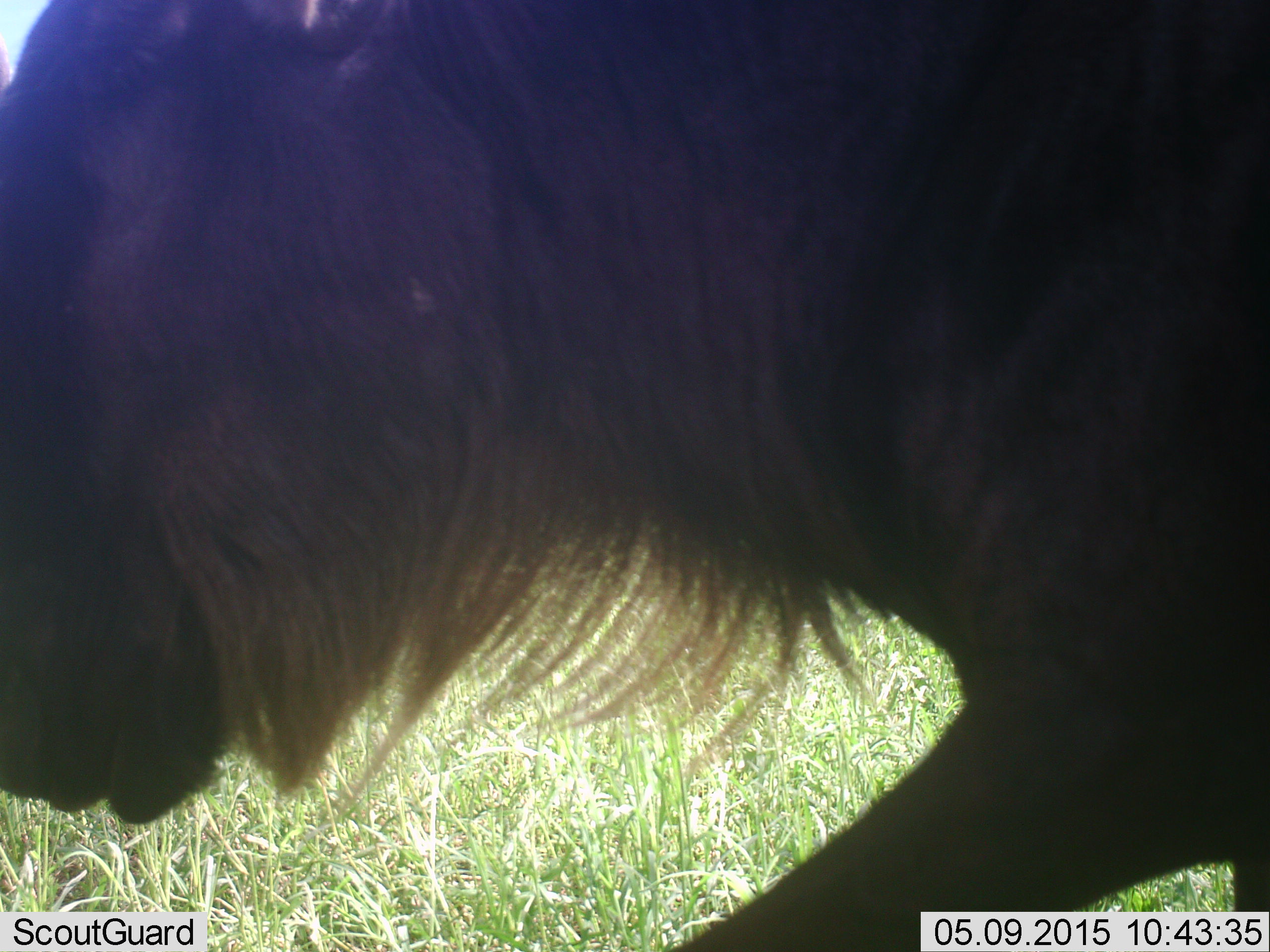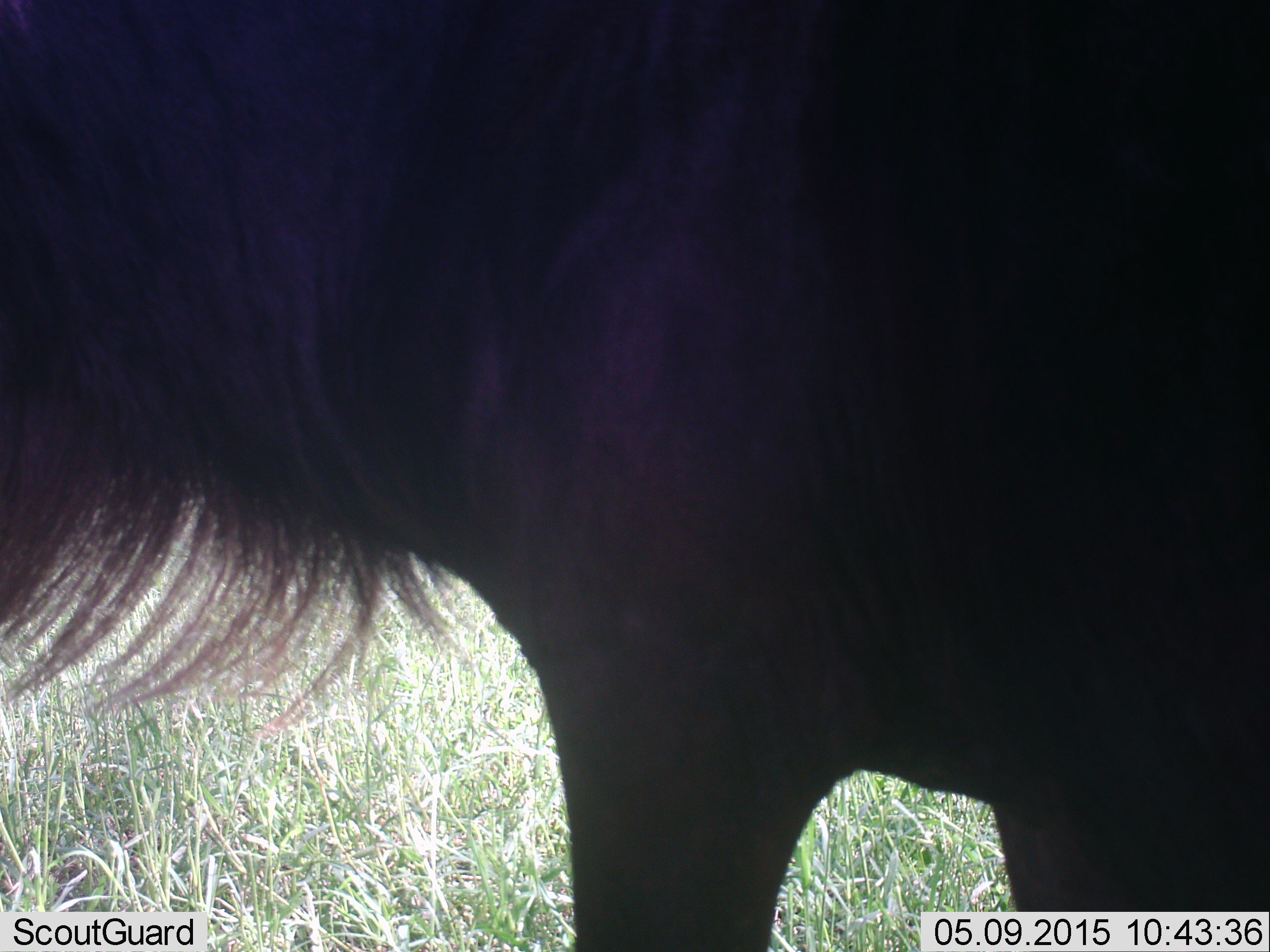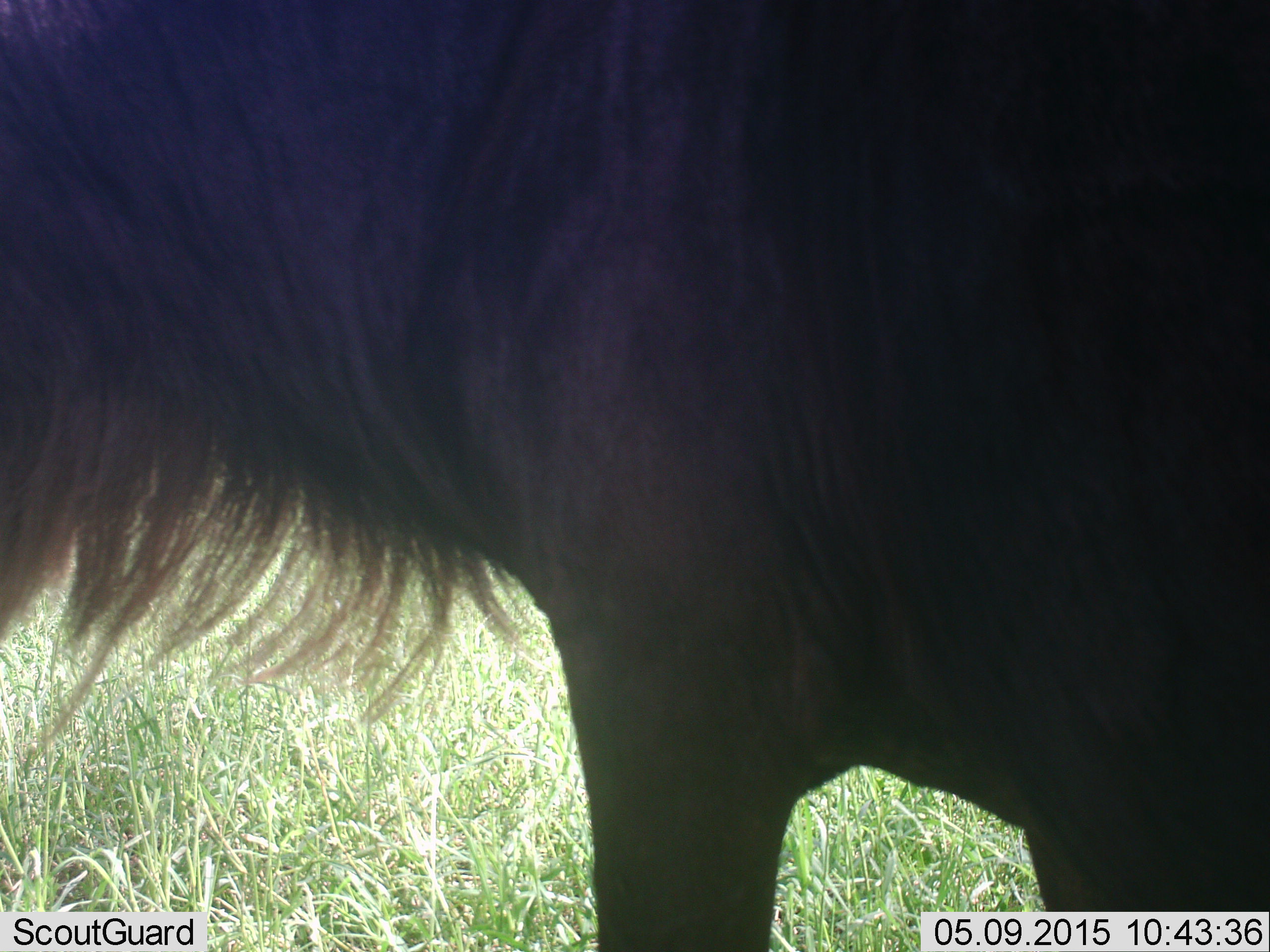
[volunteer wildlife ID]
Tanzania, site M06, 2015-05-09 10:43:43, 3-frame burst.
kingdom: Animalia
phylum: Chordata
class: Mammalia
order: Artiodactyla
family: Bovidae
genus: Connochaetes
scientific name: Connochaetes taurinus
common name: blue wildebeest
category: wildebeest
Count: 1.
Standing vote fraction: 56%.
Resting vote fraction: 0%.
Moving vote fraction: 56%.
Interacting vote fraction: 0%.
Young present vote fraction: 0%.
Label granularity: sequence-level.